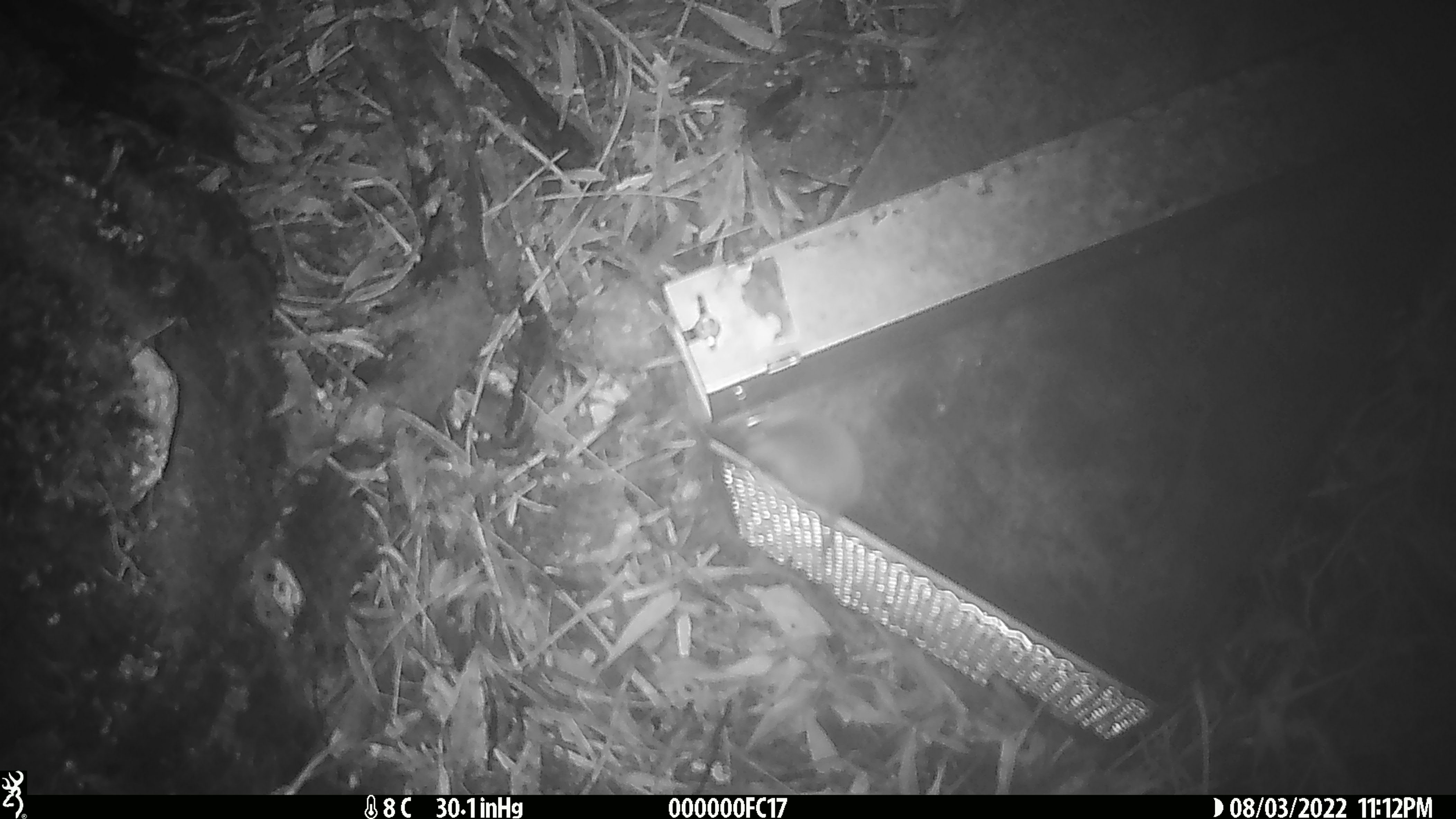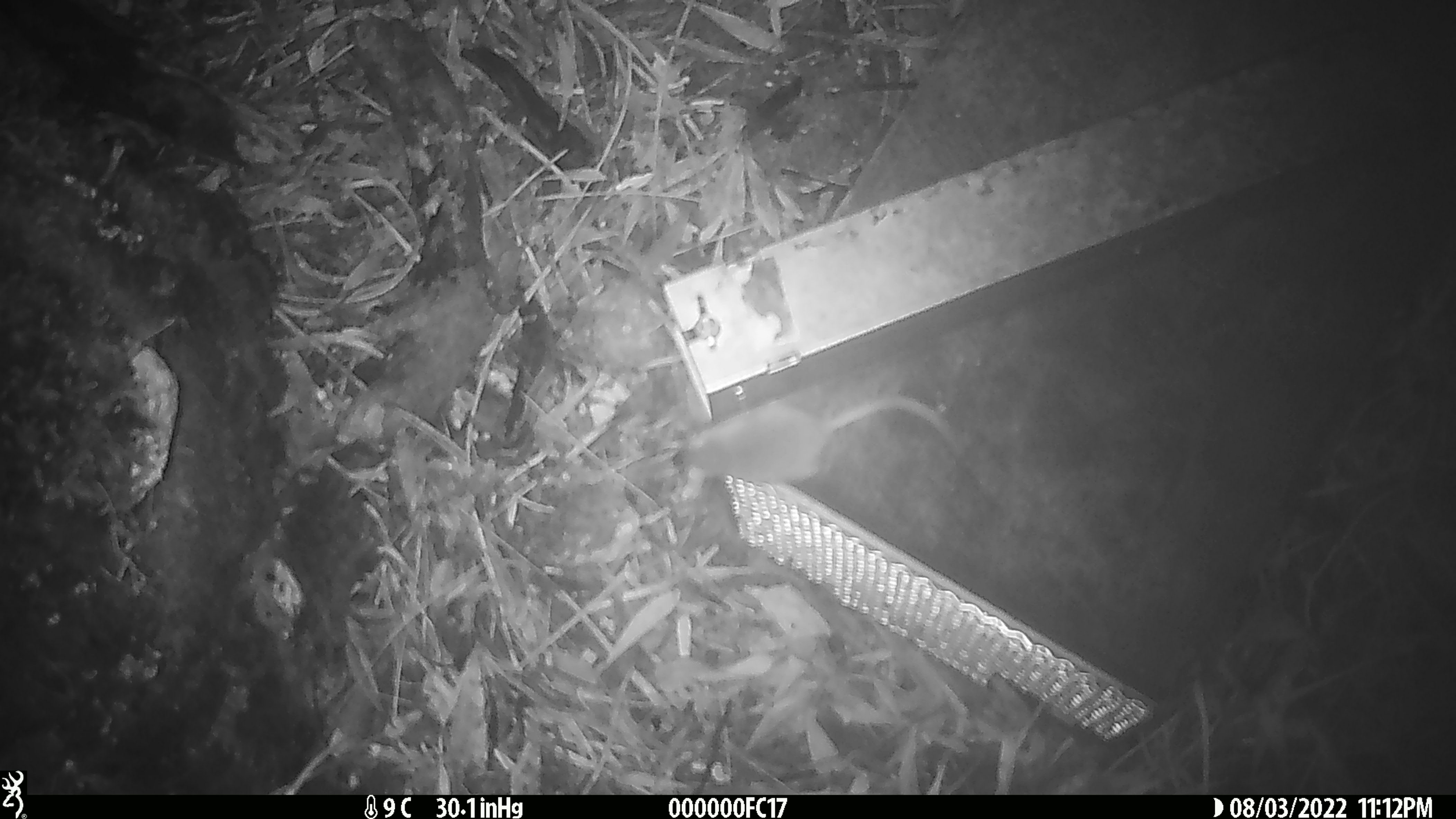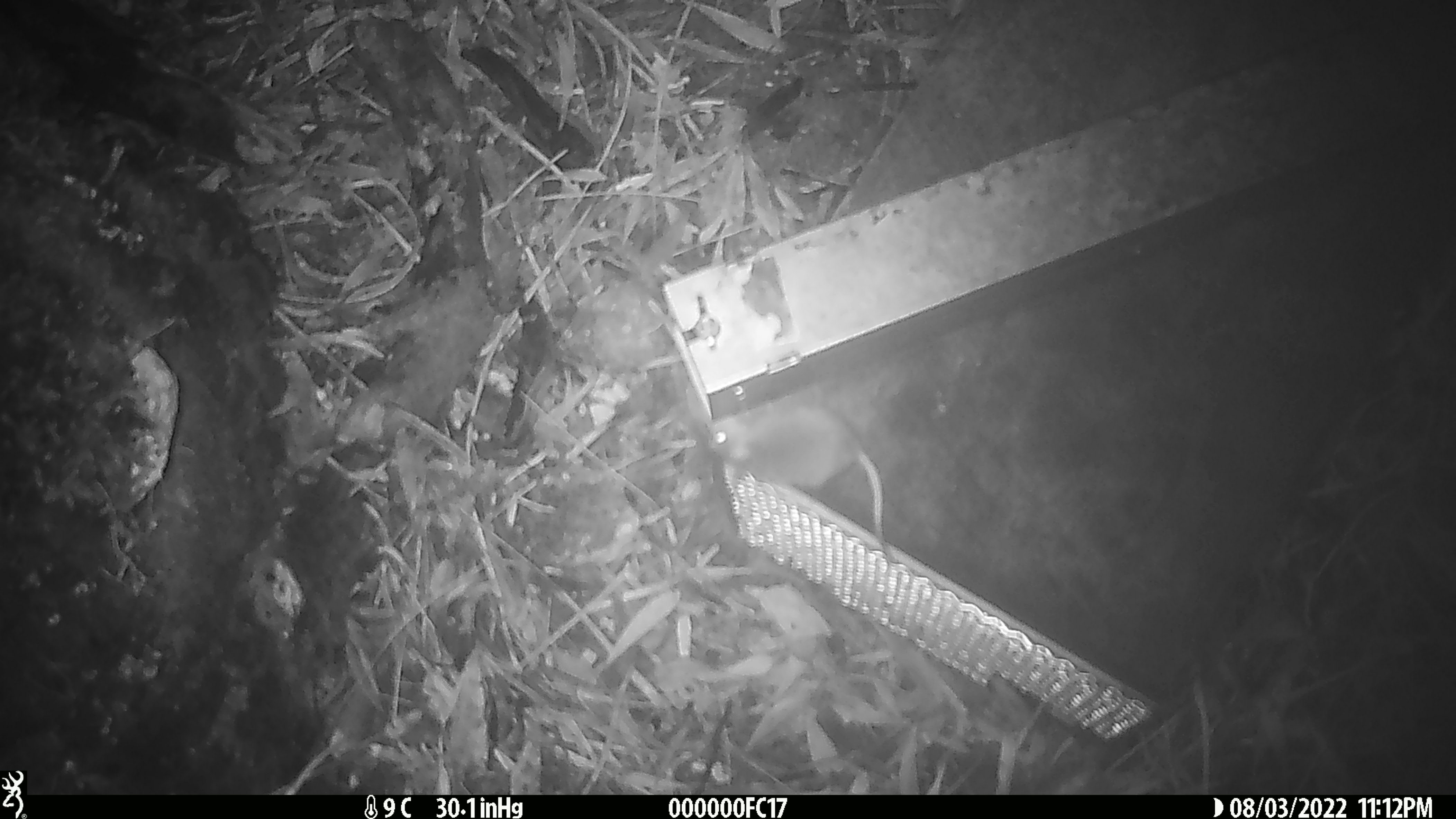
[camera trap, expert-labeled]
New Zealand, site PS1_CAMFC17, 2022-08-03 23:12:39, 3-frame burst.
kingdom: Animalia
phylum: Chordata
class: Mammalia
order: Rodentia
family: Muridae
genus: Mus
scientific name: Mus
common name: mouse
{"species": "mouse (Mus)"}